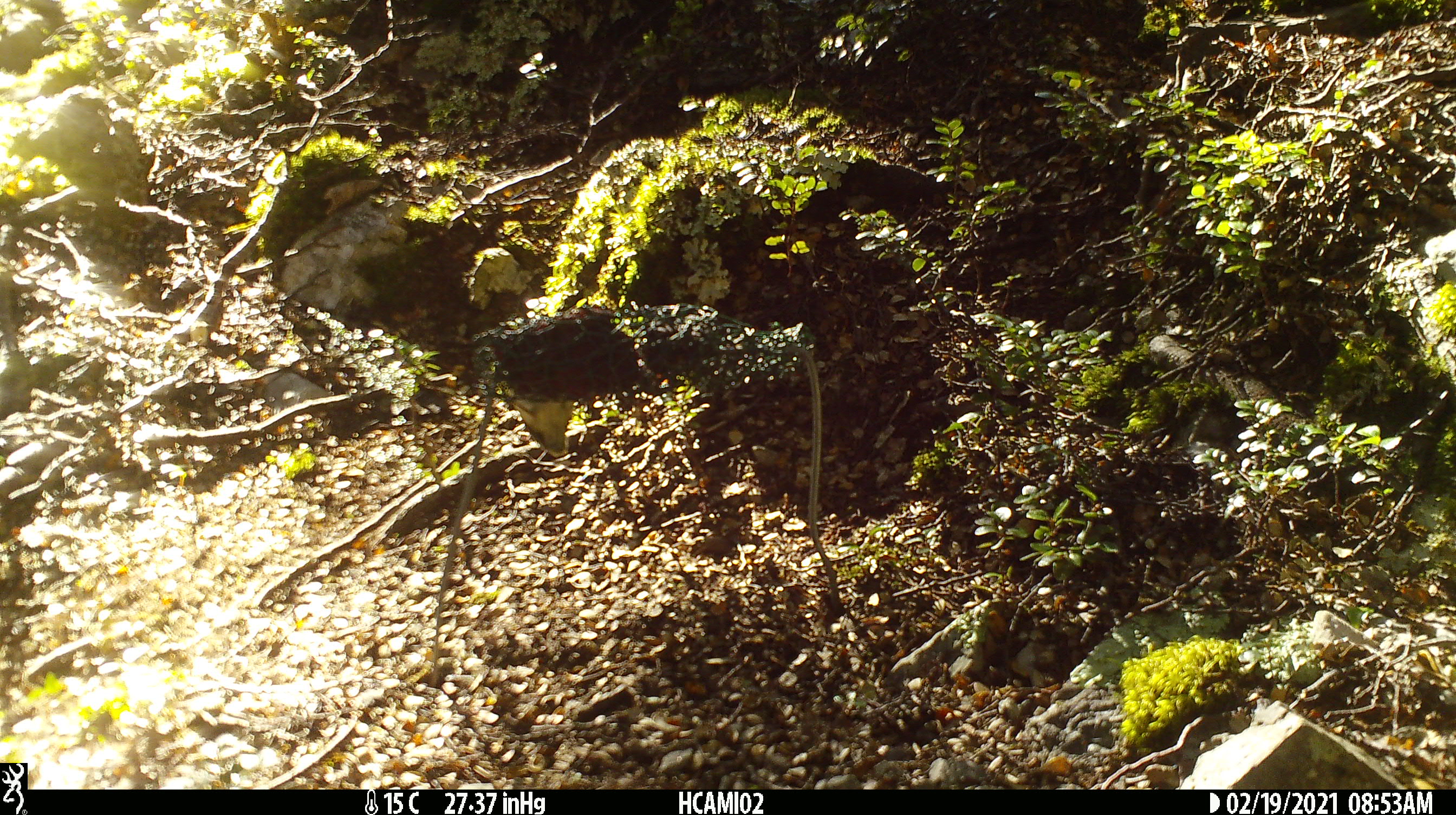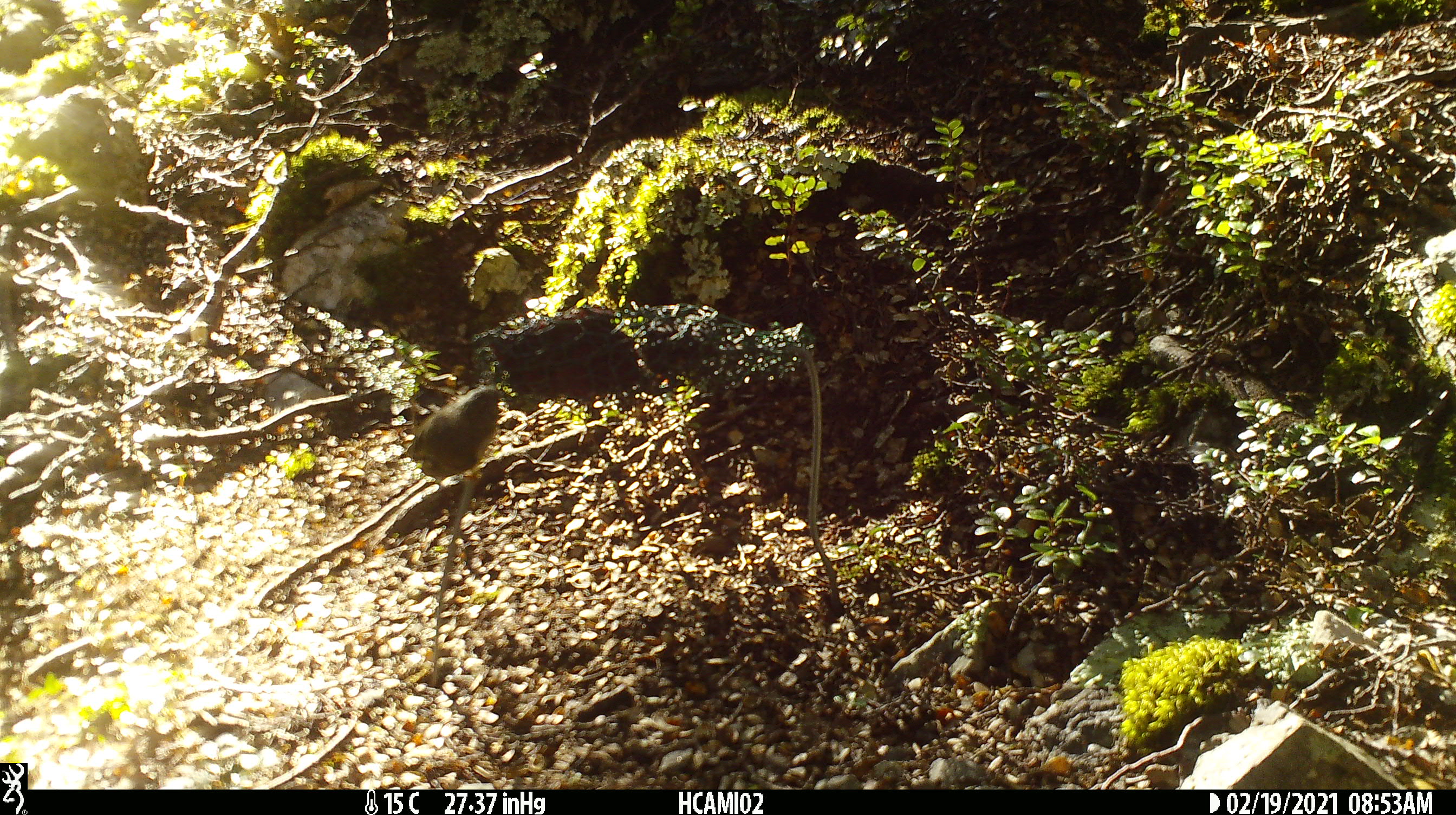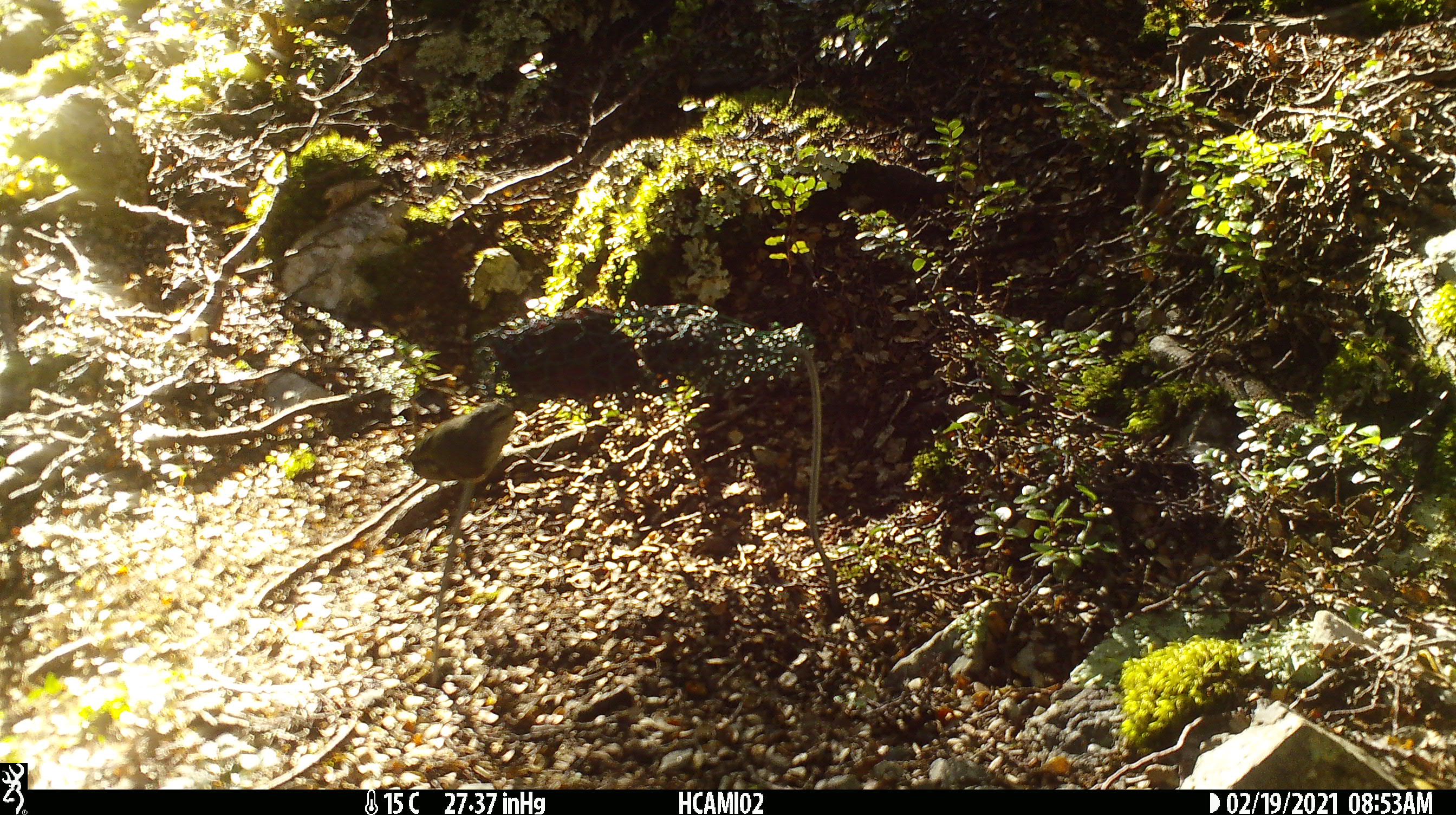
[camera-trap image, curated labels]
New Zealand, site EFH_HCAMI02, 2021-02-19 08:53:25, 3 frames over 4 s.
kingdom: Animalia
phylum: Chordata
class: Aves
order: Passeriformes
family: Acanthisittidae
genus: Acanthisitta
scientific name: Acanthisitta chloris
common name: rifleman